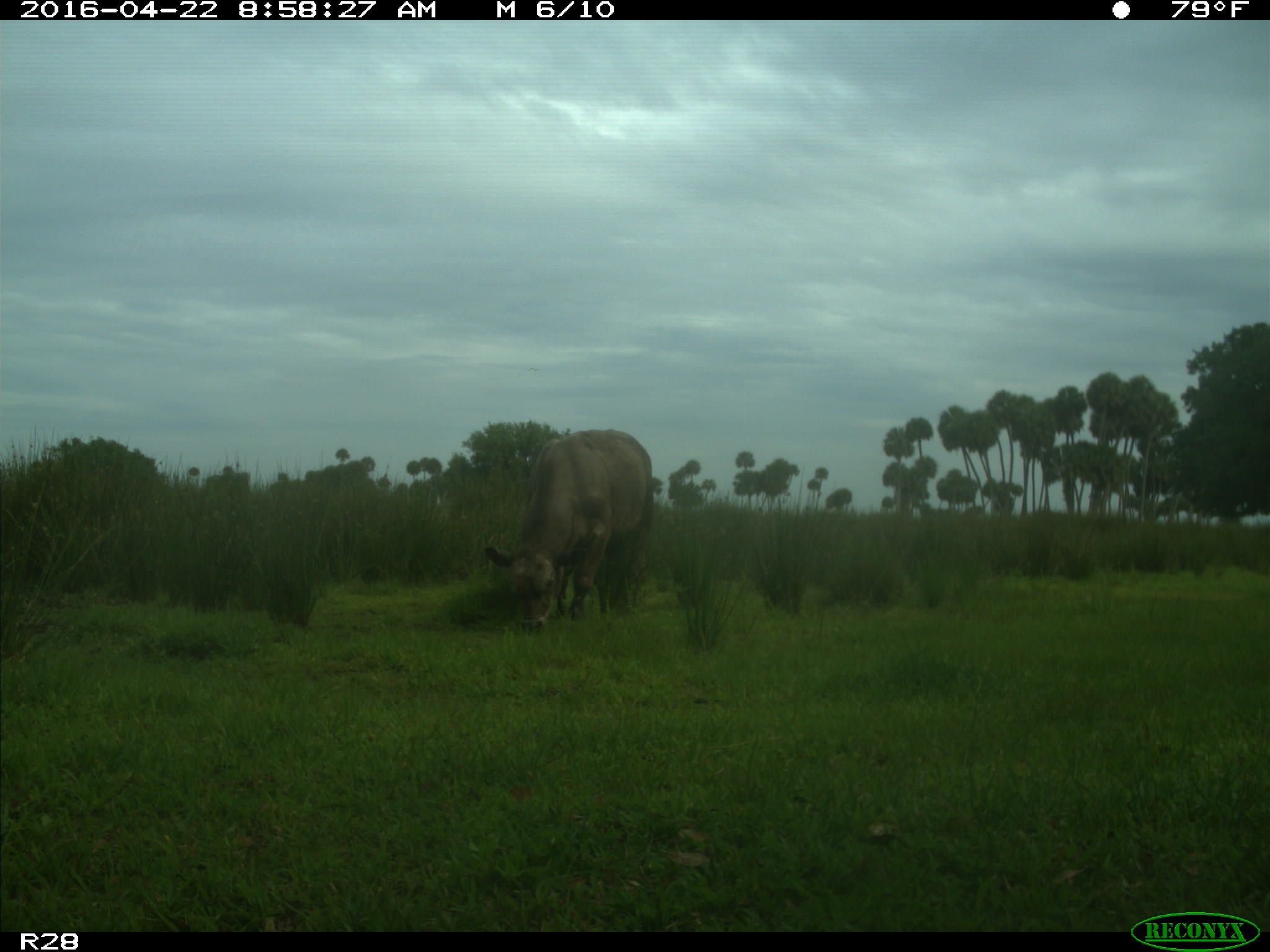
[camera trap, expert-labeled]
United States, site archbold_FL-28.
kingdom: Animalia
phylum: Chordata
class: Mammalia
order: Artiodactyla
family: Bovidae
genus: Bos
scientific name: Bos taurus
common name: domestic cow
Bos taurus (domestic cow).